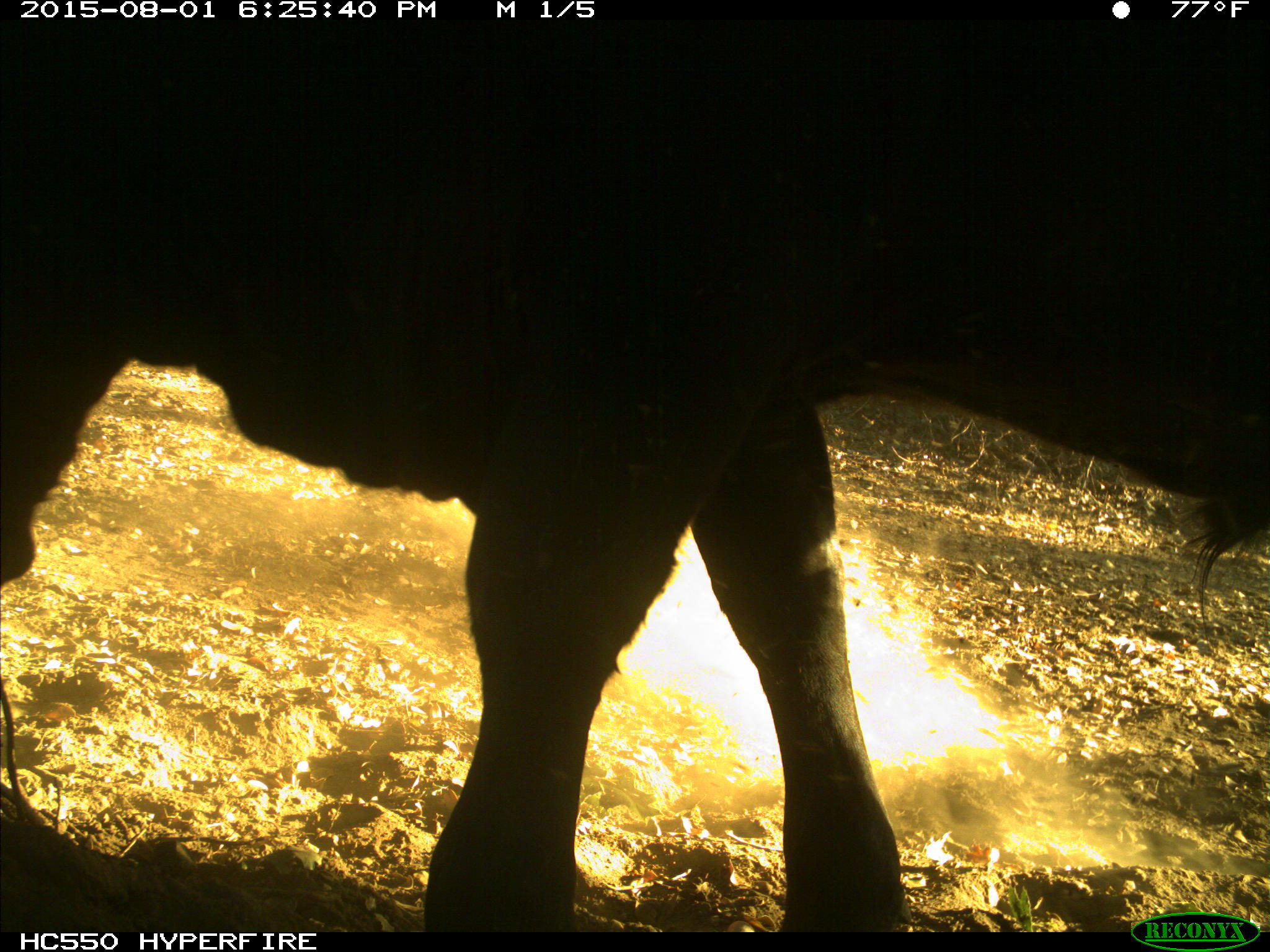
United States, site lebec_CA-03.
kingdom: Animalia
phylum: Chordata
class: Mammalia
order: Artiodactyla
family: Bovidae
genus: Bos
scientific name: Bos taurus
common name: domestic cow